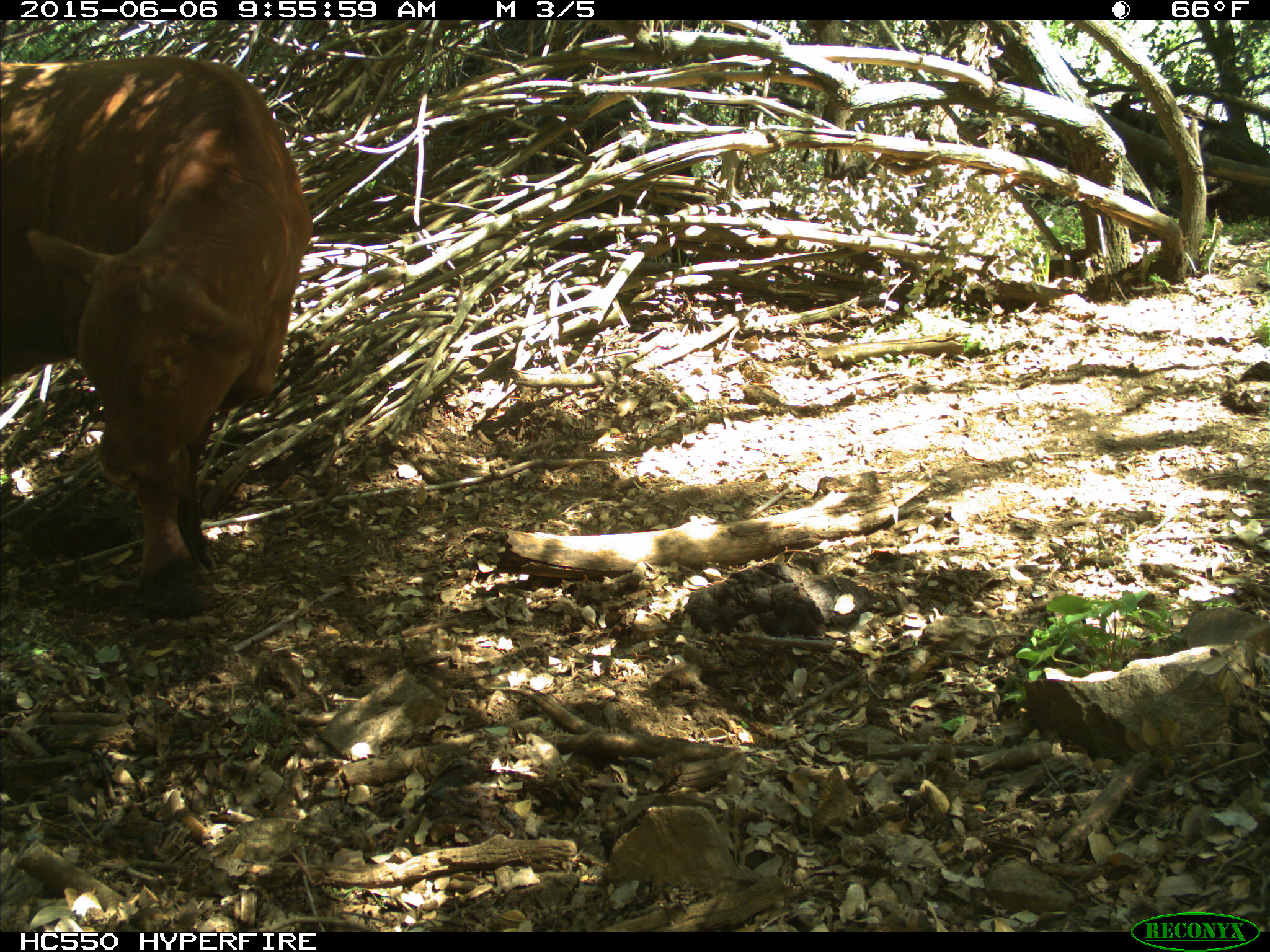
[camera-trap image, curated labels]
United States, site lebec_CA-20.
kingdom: Animalia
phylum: Chordata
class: Mammalia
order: Artiodactyla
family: Bovidae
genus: Bos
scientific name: Bos taurus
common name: domestic cow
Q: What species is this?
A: Bos taurus (domestic cow).